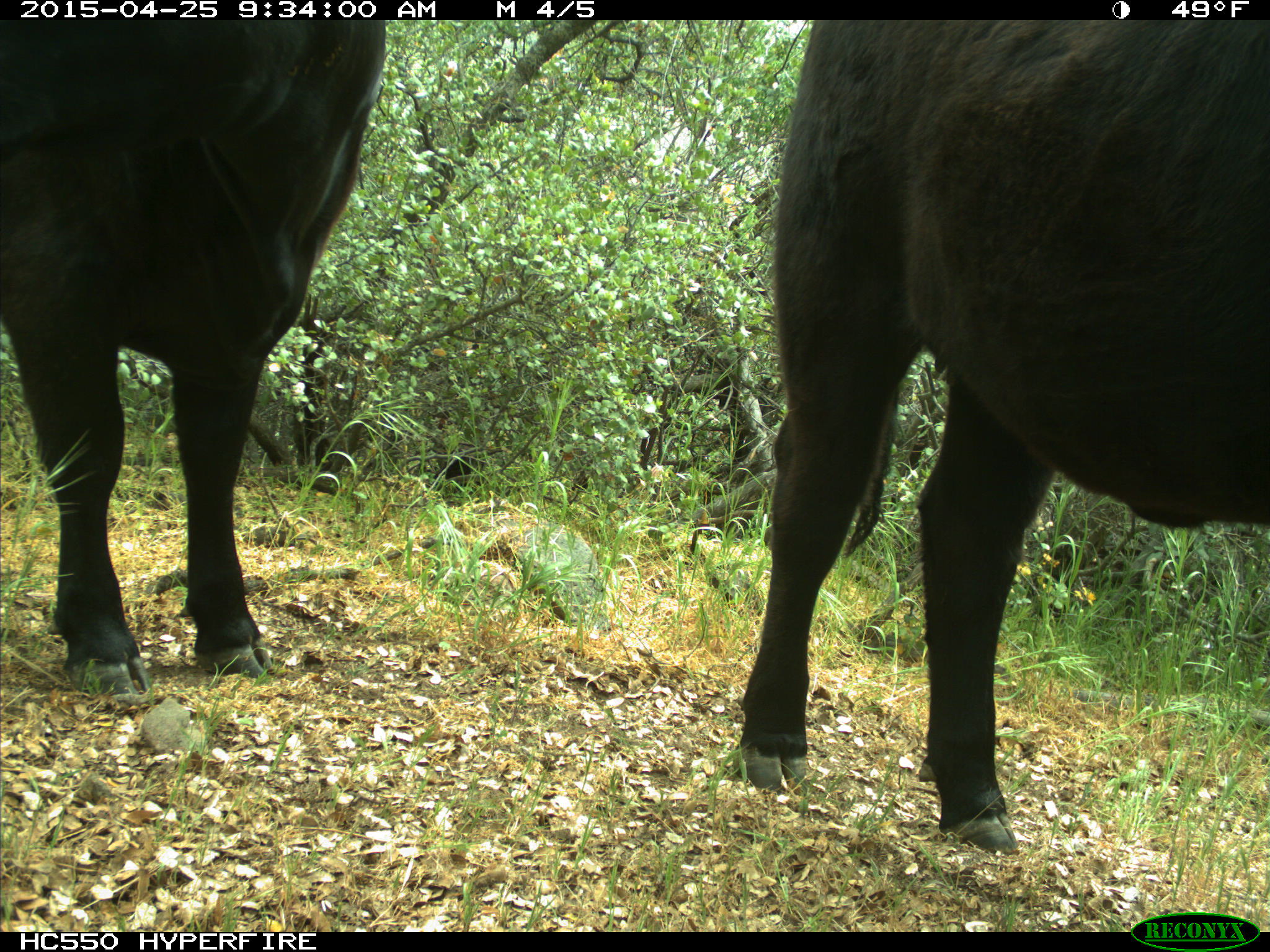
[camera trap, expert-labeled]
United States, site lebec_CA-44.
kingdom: Animalia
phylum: Chordata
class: Mammalia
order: Artiodactyla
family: Suidae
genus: Sus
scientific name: Sus scrofa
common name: wild boar